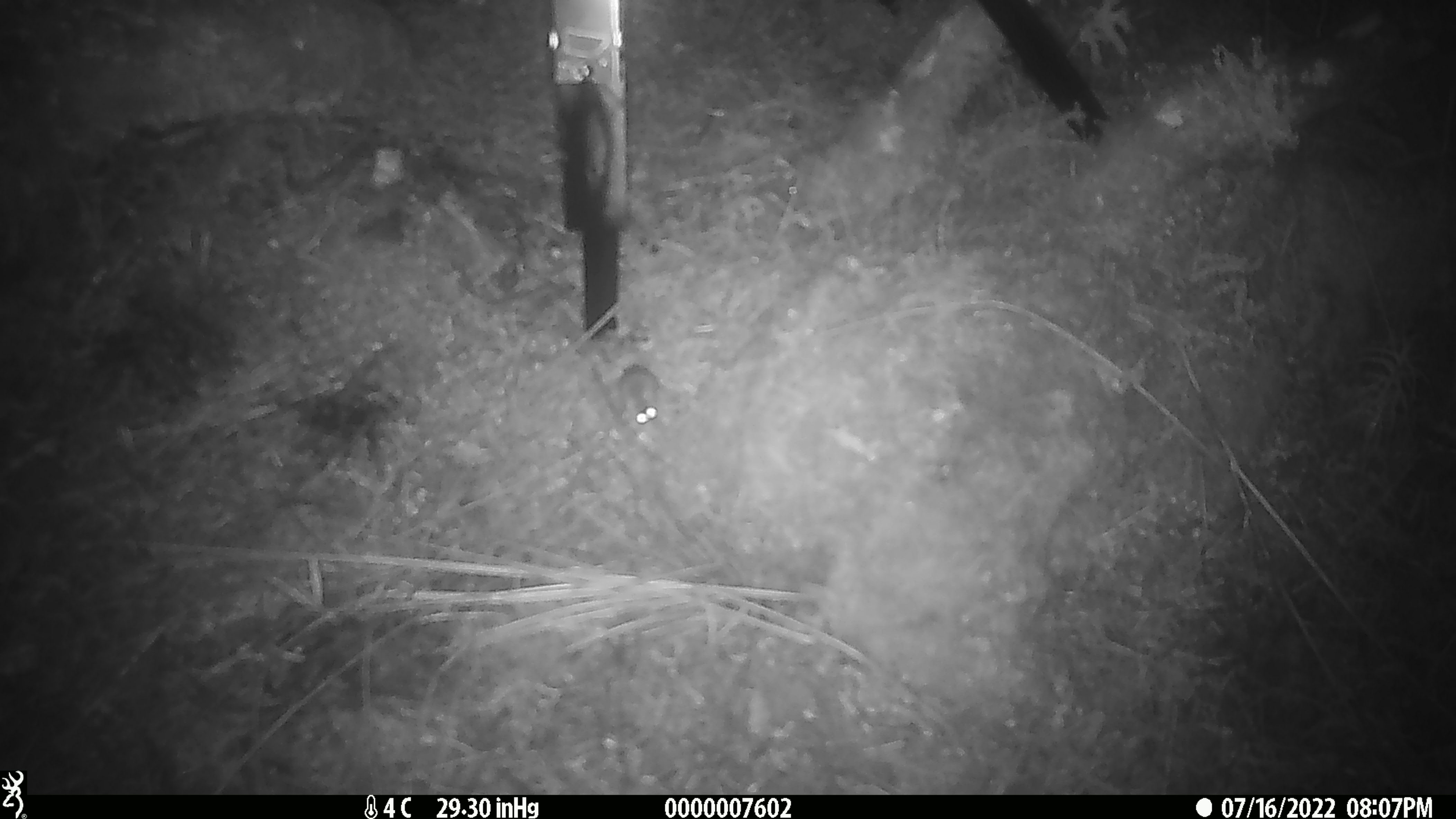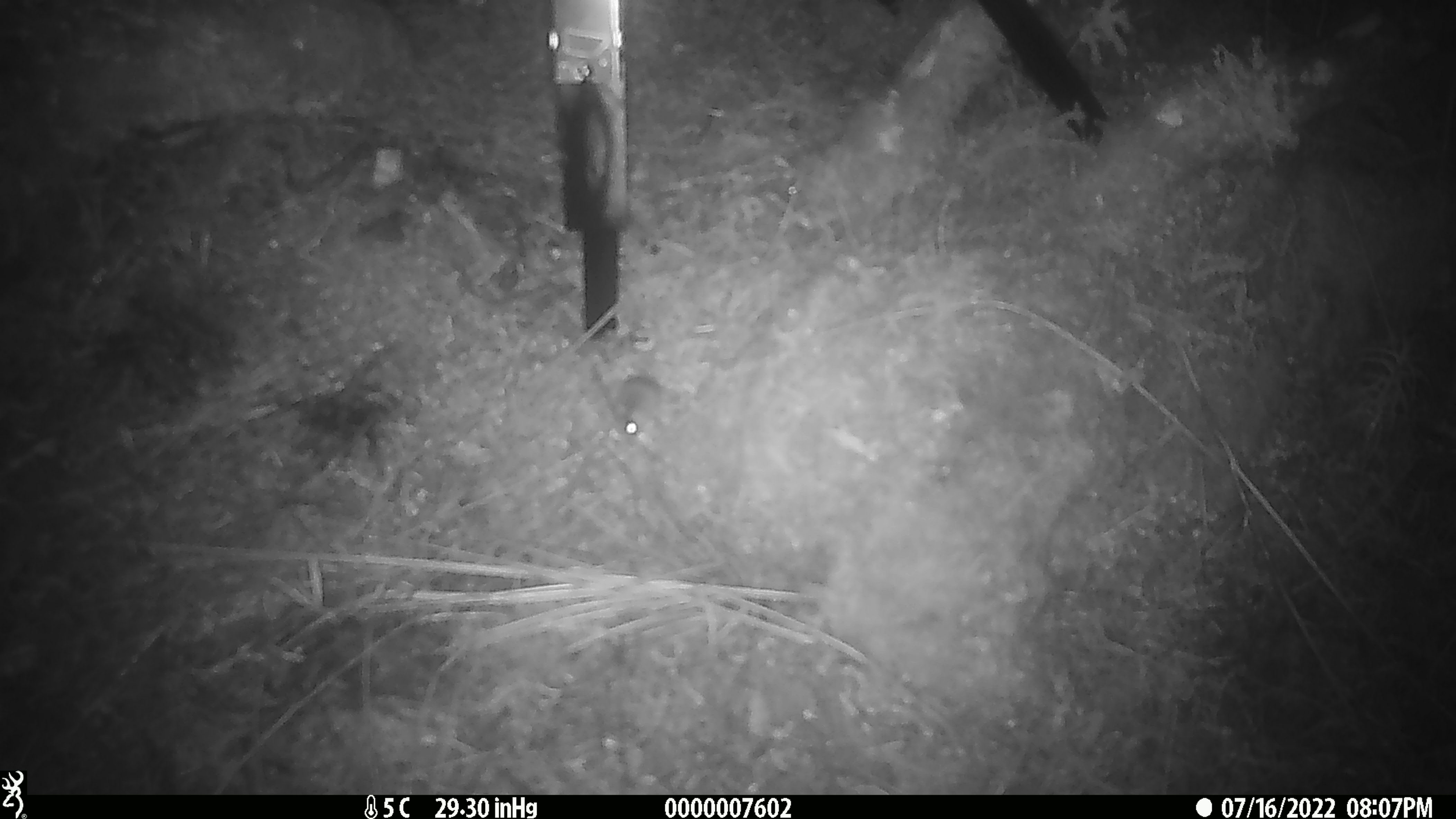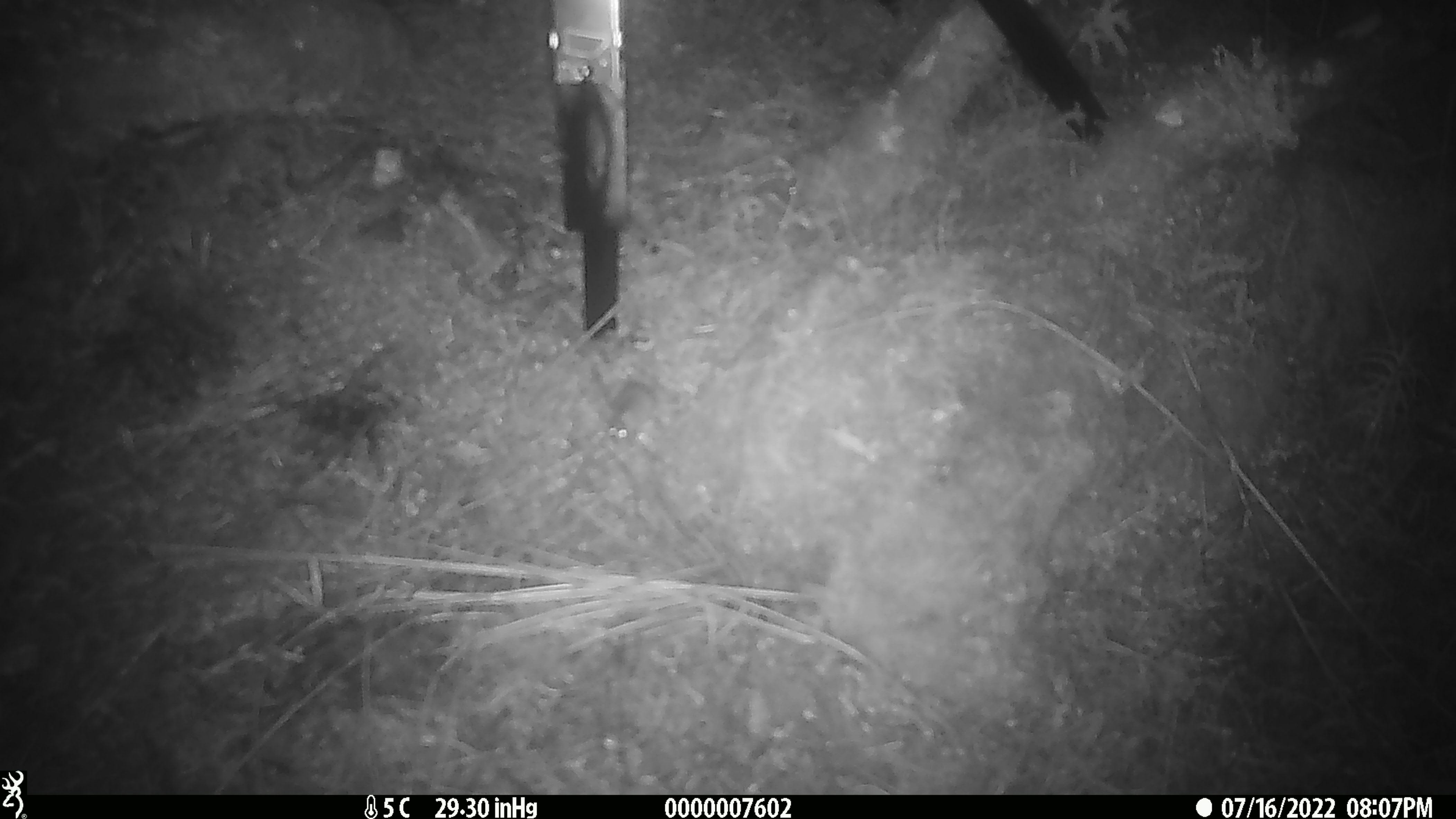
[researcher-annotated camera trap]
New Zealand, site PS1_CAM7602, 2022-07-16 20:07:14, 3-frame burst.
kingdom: Animalia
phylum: Chordata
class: Mammalia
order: Rodentia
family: Muridae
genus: Mus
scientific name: Mus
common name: mouse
Mouse (Mus).